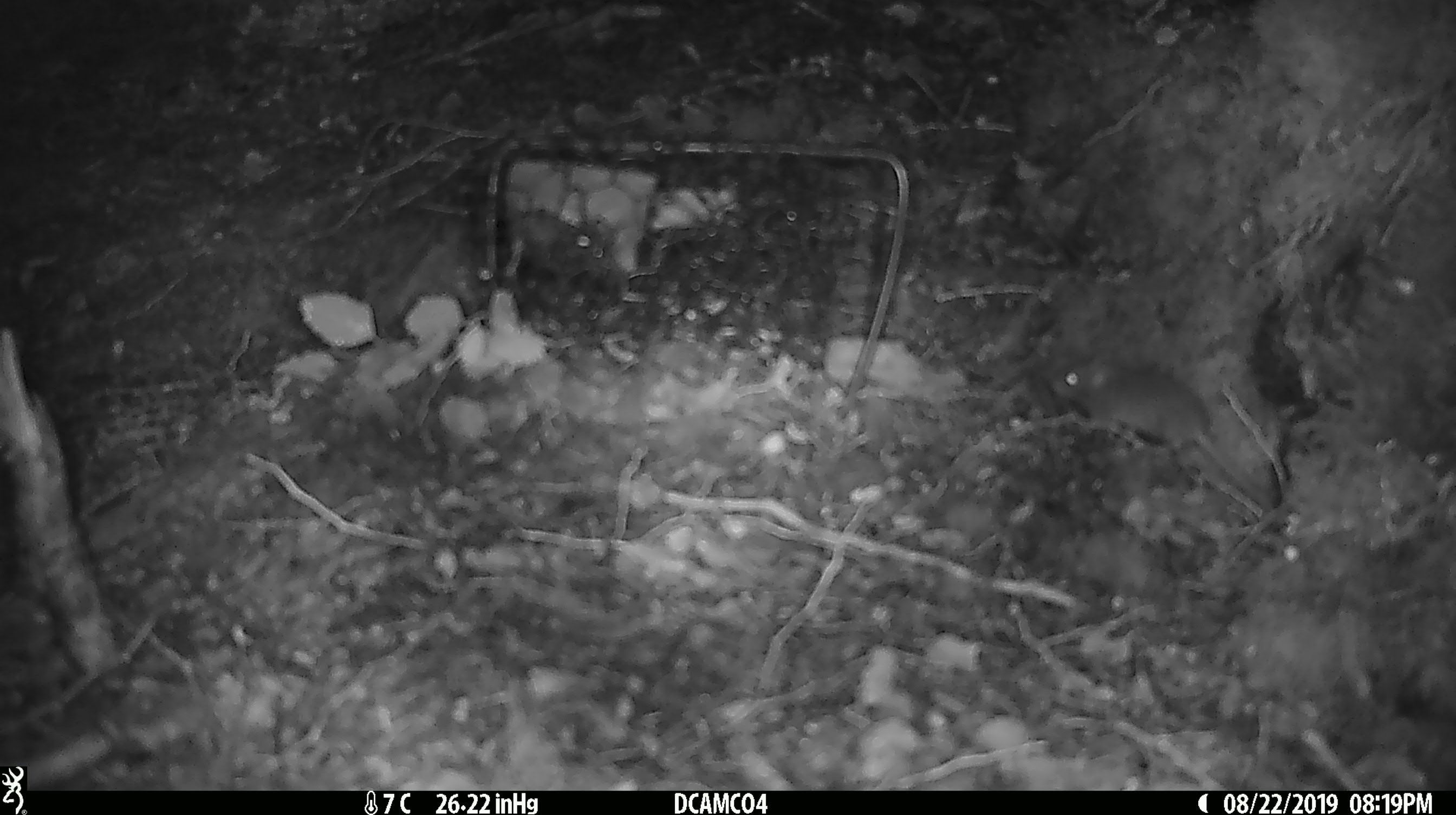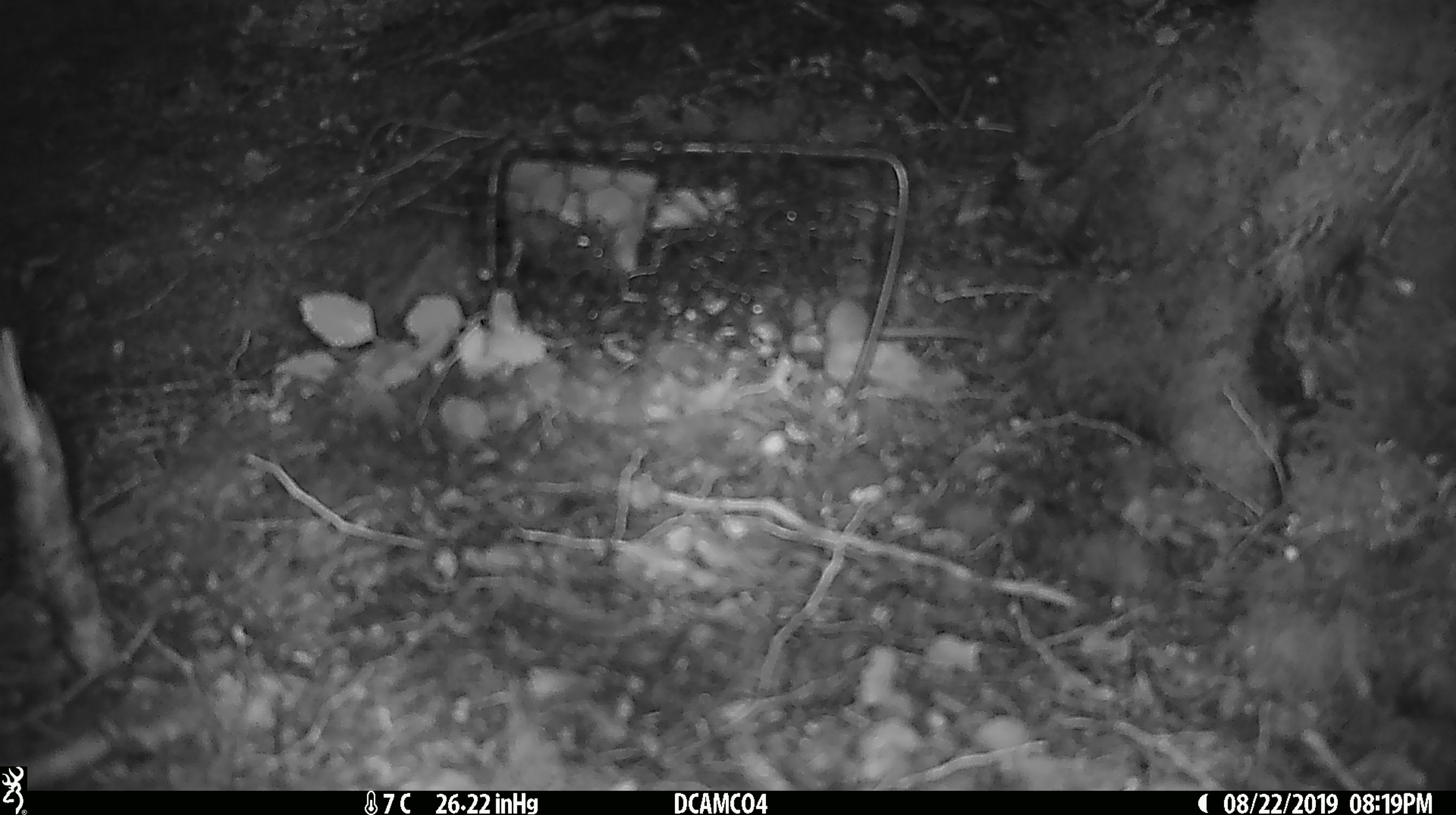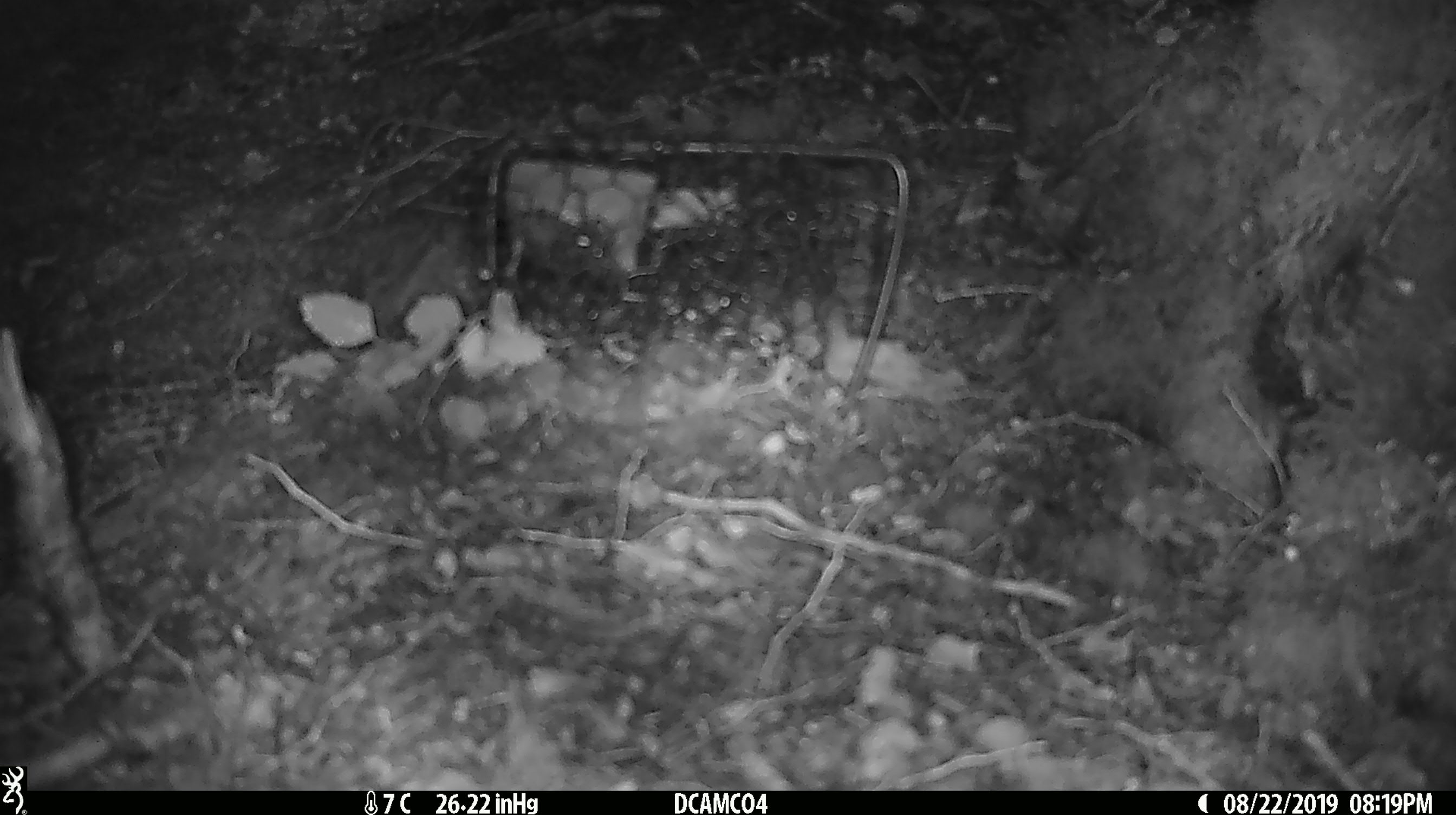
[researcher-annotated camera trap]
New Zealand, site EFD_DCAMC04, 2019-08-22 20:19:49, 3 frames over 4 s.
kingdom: Animalia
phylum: Chordata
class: Mammalia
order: Rodentia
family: Muridae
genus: Mus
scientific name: Mus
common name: mouse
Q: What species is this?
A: Mouse (Mus).